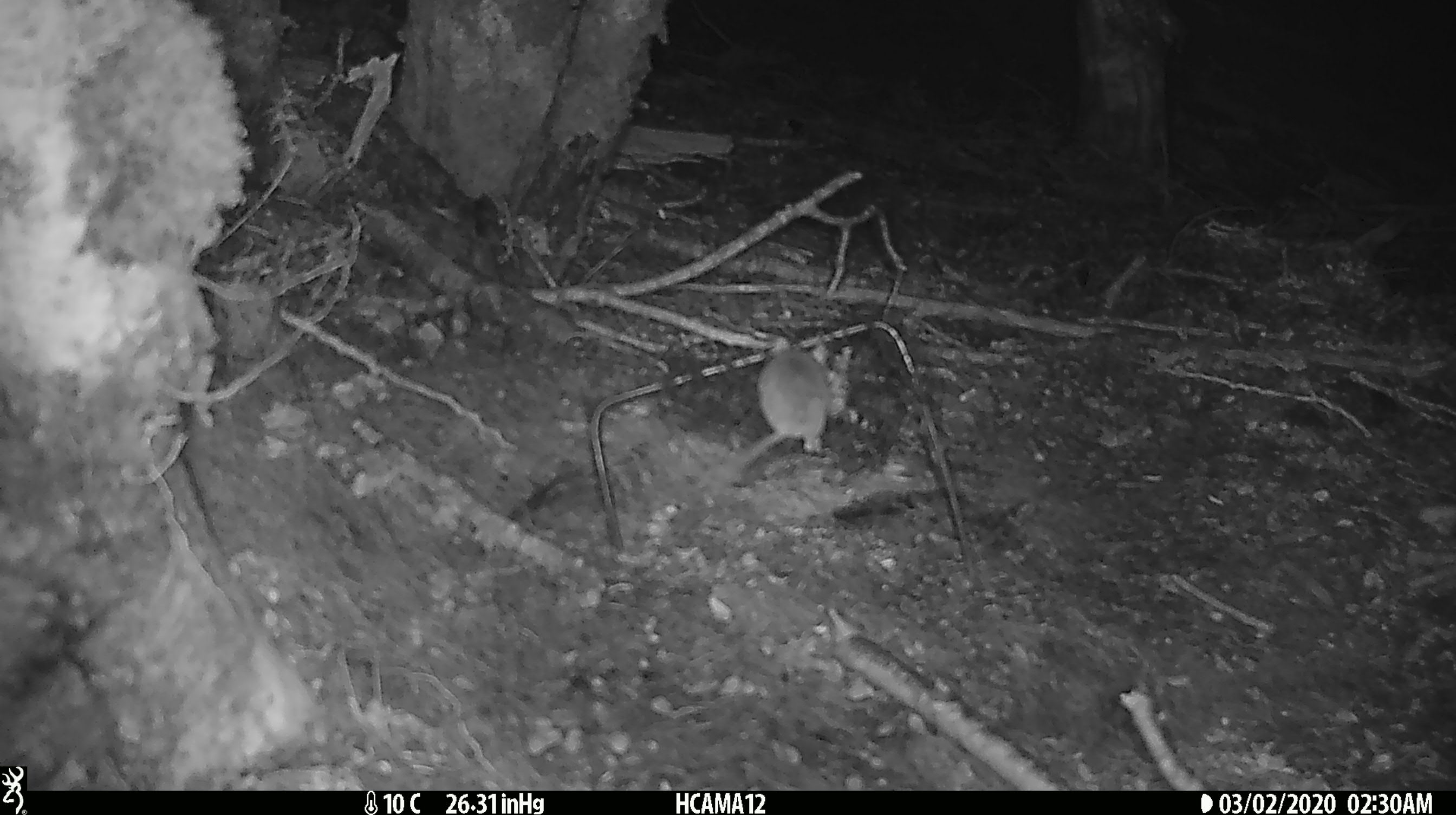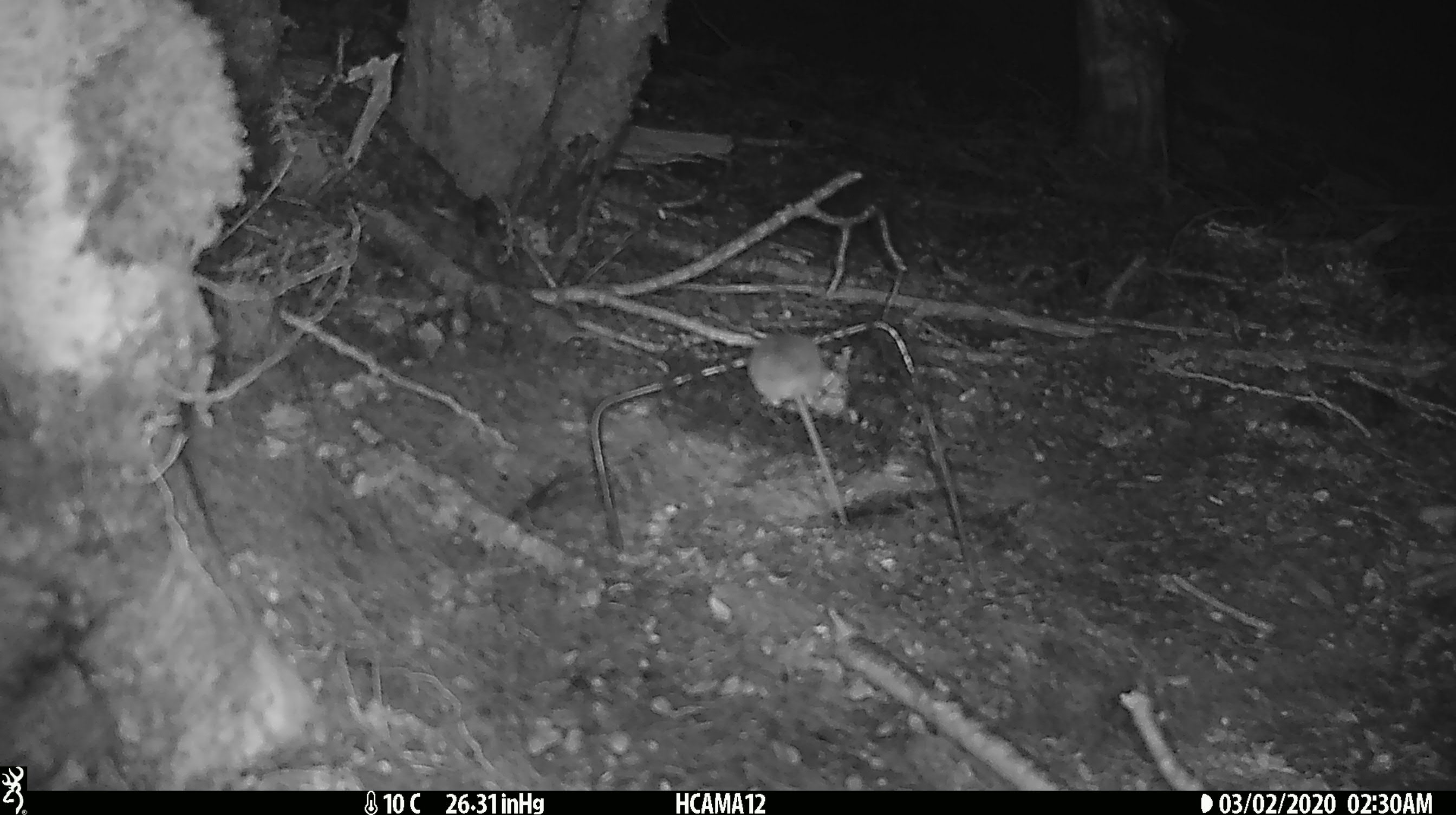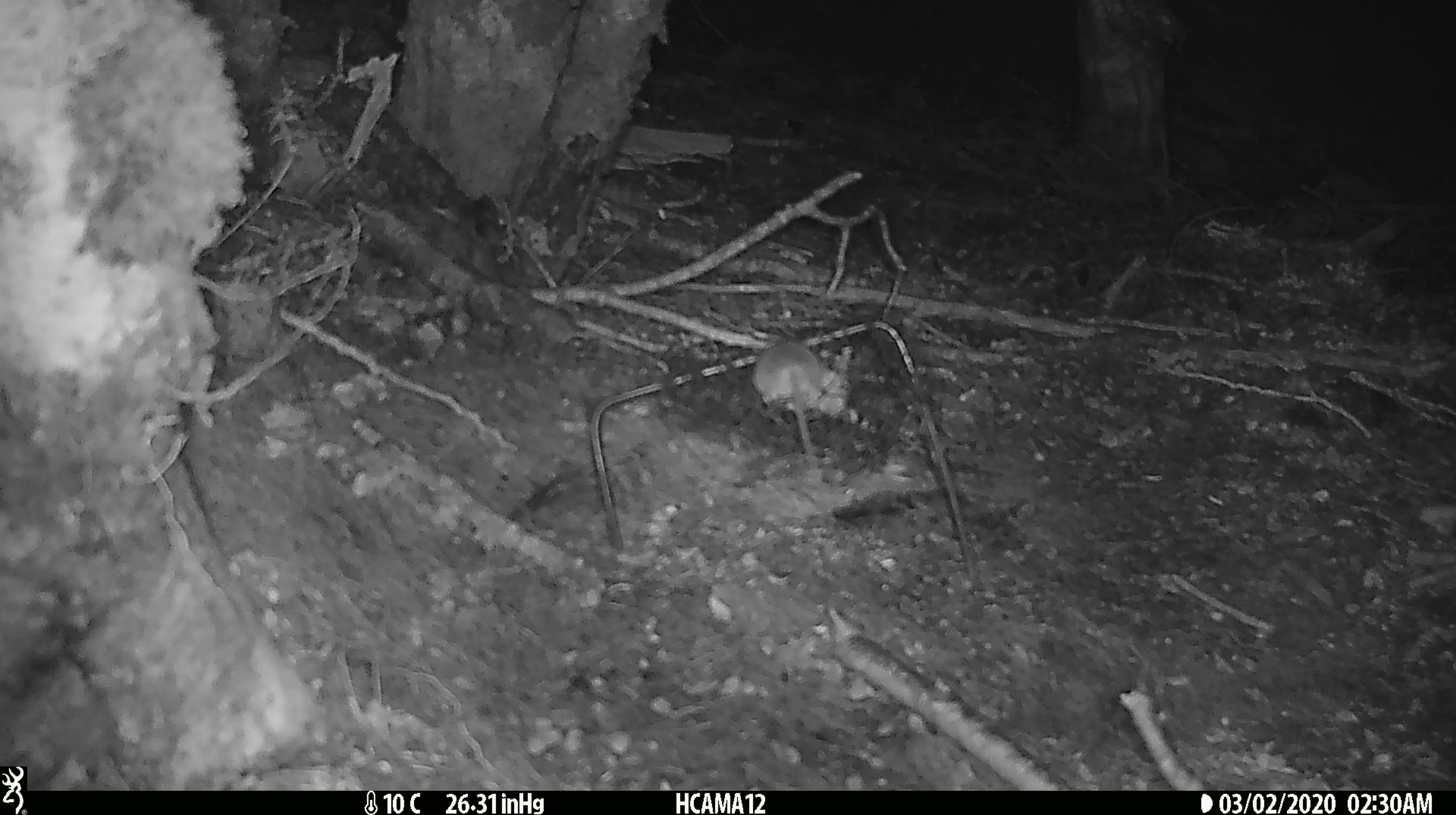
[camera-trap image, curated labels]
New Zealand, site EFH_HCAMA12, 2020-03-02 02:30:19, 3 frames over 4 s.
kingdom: Animalia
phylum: Chordata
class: Mammalia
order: Rodentia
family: Muridae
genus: Mus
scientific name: Mus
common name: mouse